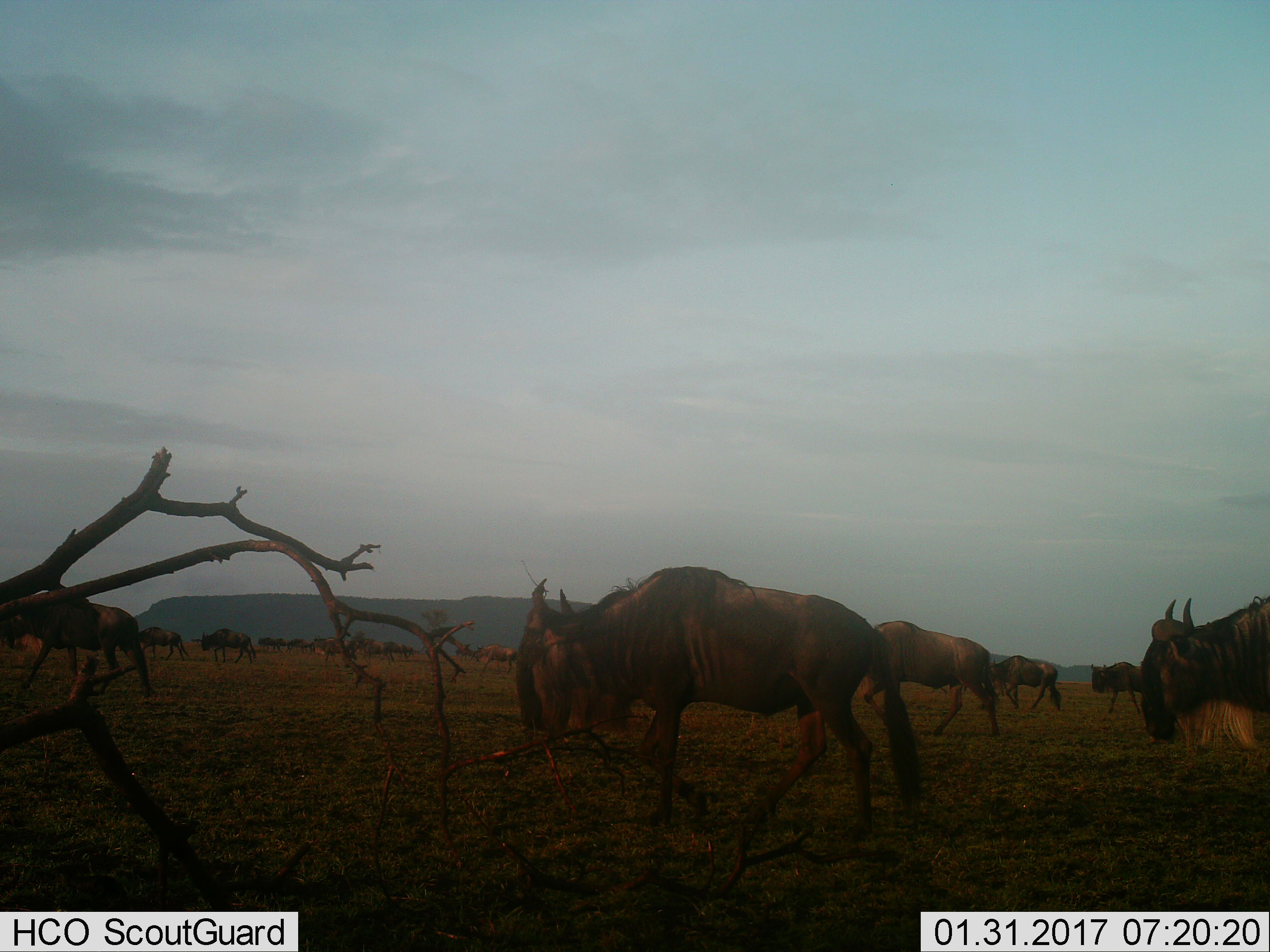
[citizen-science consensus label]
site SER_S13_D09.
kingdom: Animalia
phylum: Chordata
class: Mammalia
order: Artiodactyla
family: Bovidae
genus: Connochaetes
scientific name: Connochaetes taurinus taurinus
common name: blue wildebeest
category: wildebeestblue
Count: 11-50.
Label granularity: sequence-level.